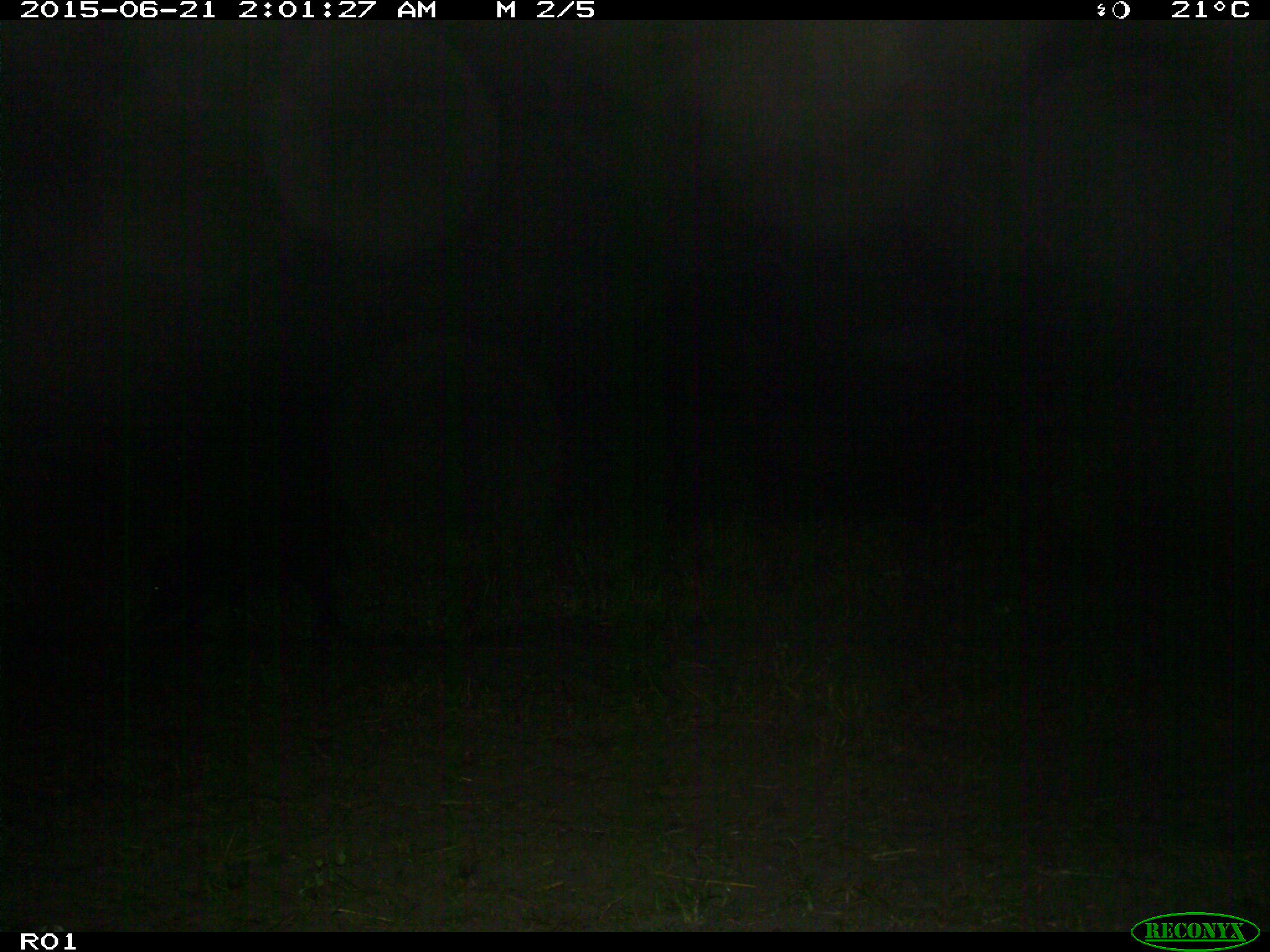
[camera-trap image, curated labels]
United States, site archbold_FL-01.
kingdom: Animalia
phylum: Chordata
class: Mammalia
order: Artiodactyla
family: Suidae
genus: Sus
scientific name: Sus scrofa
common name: wild boar